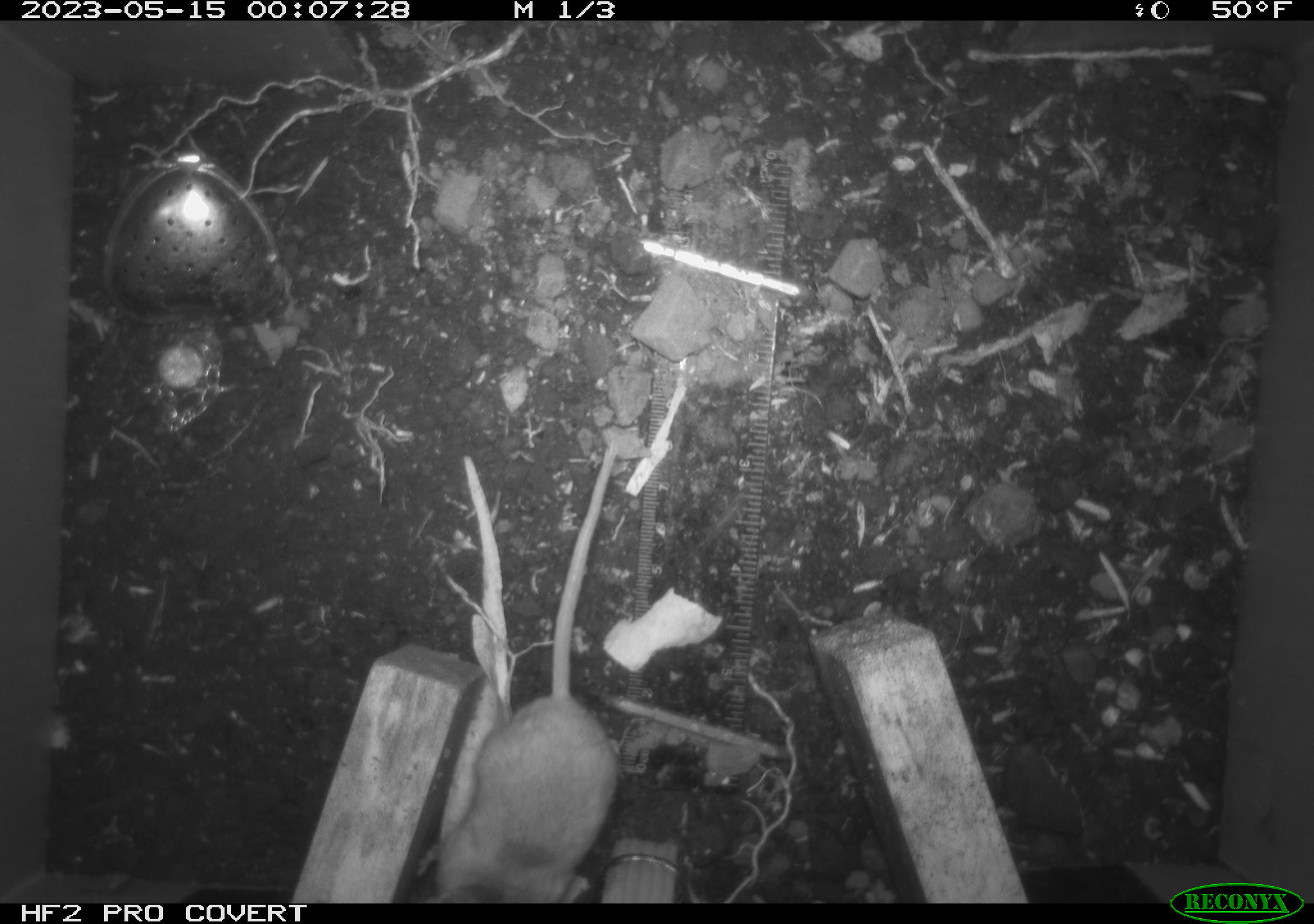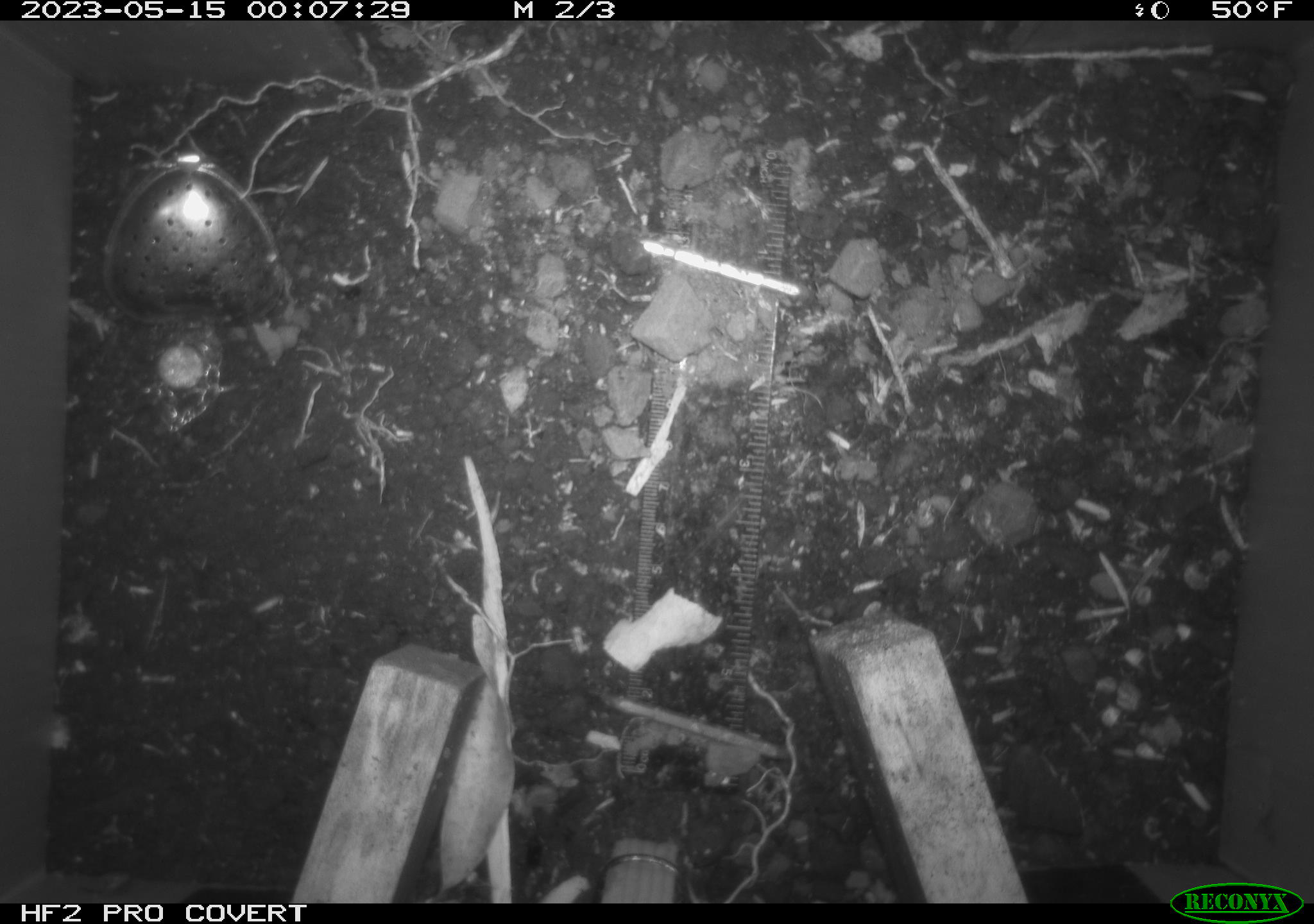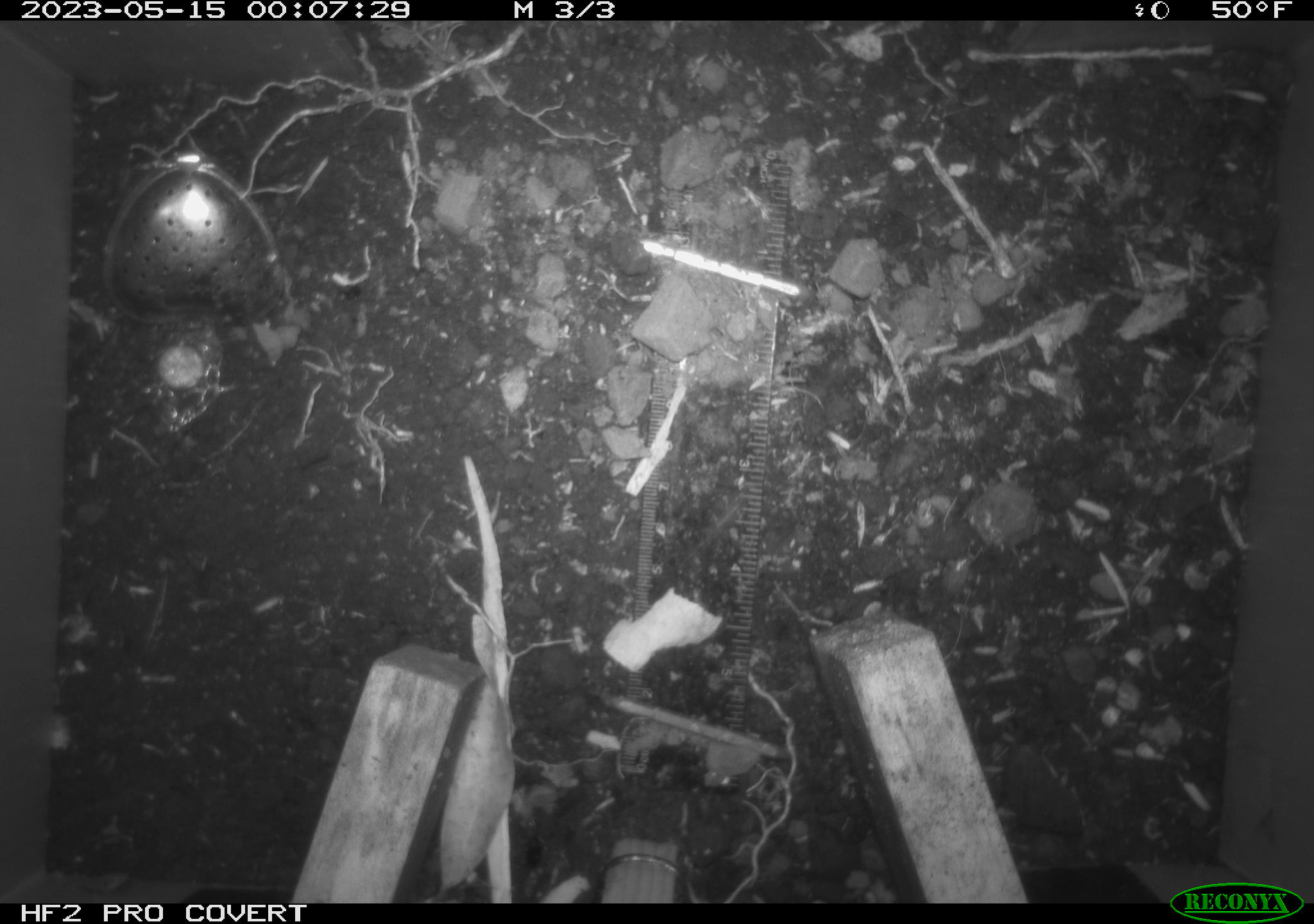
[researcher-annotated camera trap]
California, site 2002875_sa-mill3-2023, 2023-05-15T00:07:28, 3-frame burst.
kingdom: Animalia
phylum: Chordata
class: Mammalia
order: Rodentia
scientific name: Rodentia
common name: mouse species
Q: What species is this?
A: Mouse species (Rodentia).